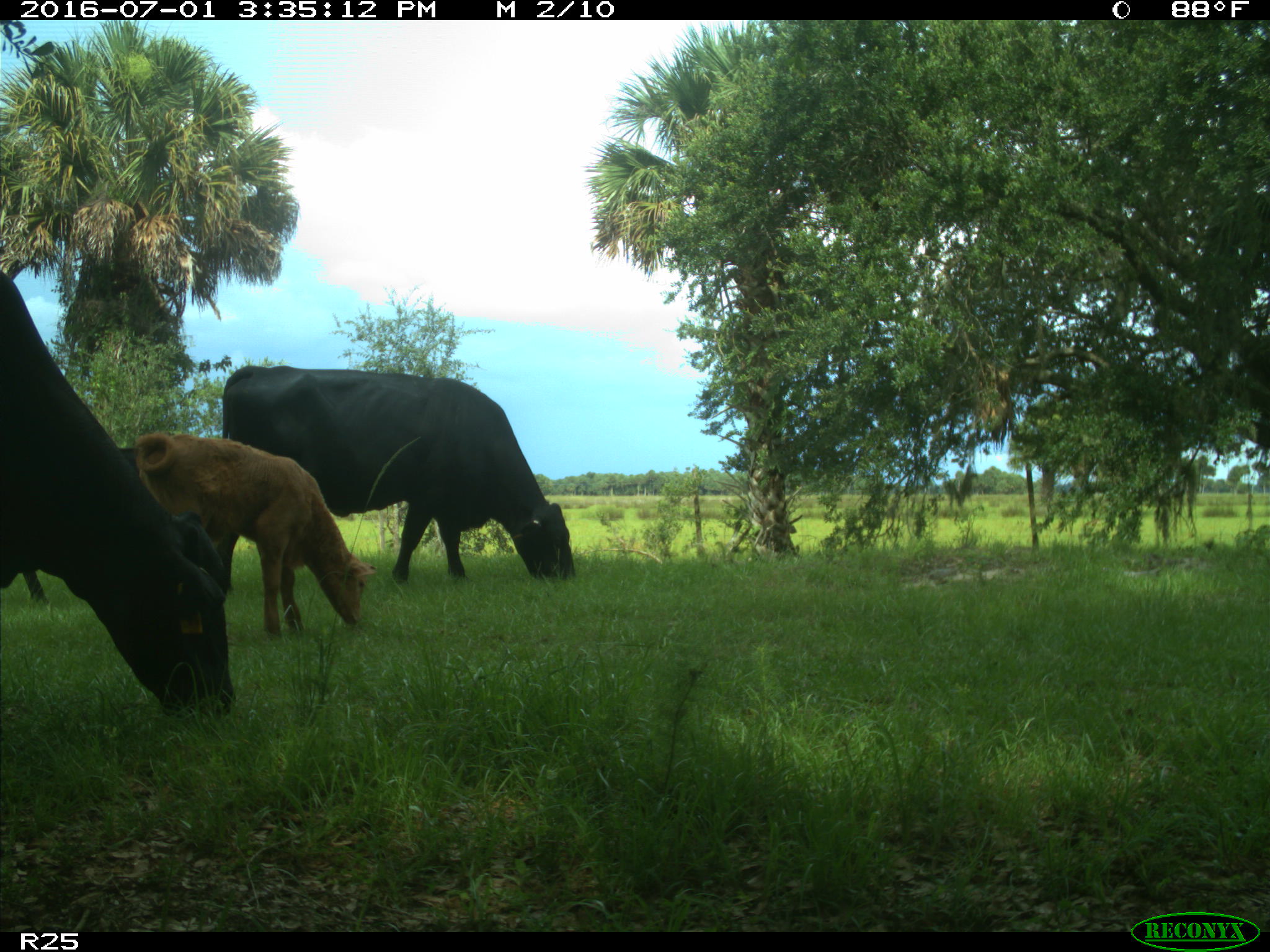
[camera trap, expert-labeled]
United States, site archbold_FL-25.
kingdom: Animalia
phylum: Chordata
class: Mammalia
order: Artiodactyla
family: Bovidae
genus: Bos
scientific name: Bos taurus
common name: domestic cow